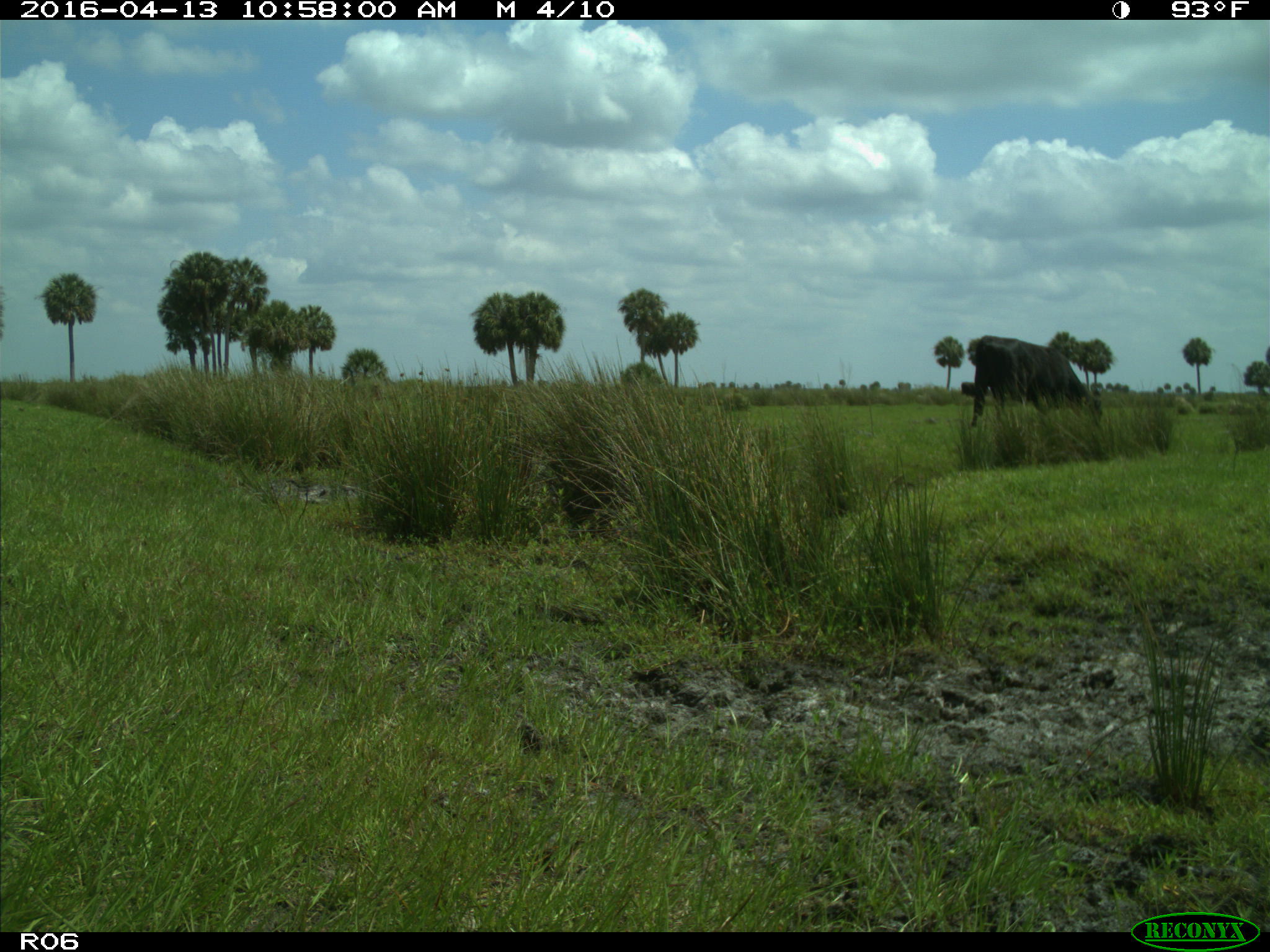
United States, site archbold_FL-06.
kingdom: Animalia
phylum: Chordata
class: Mammalia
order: Artiodactyla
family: Bovidae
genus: Bos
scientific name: Bos taurus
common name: domestic cow